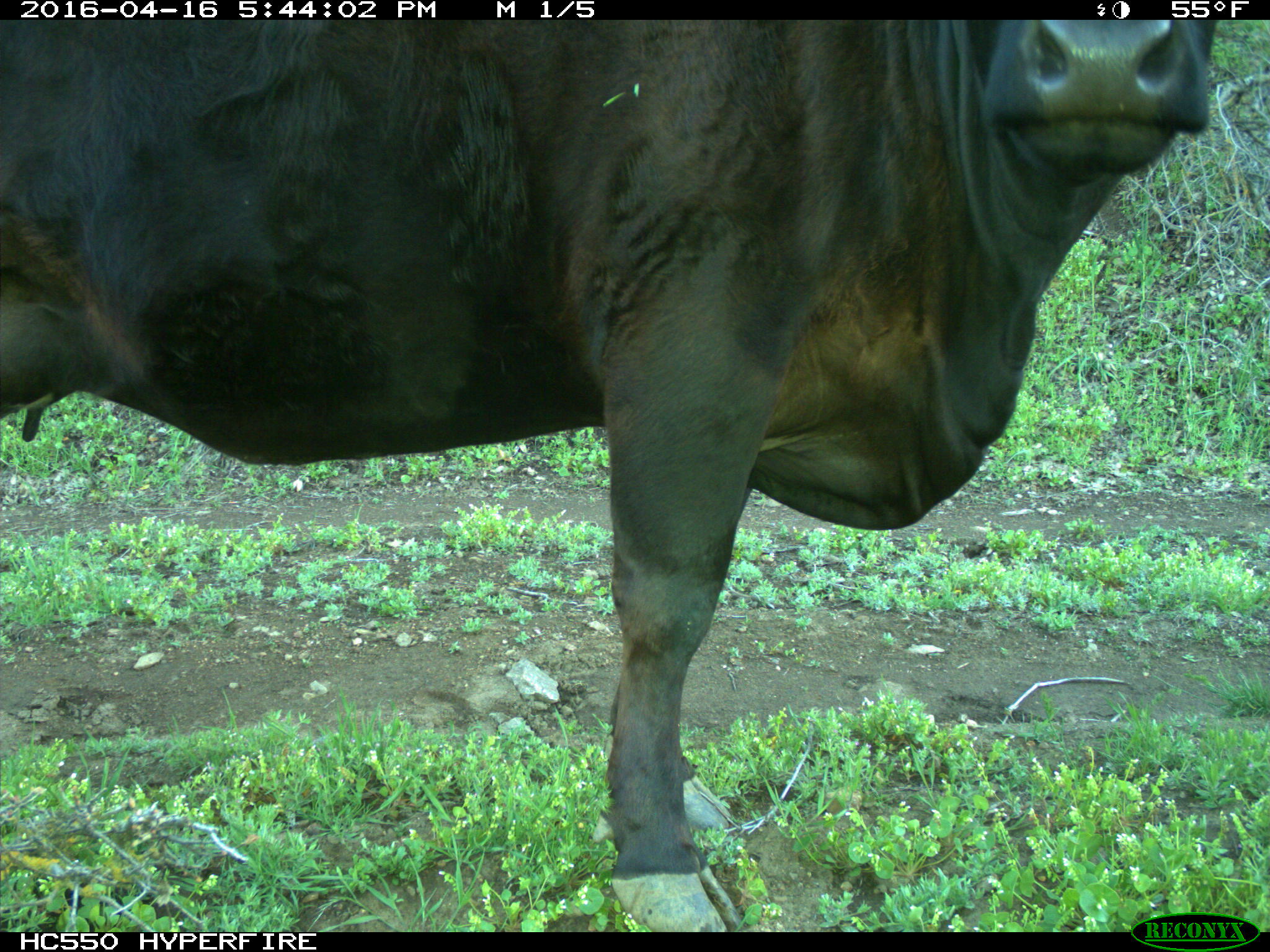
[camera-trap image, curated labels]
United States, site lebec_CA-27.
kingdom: Animalia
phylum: Chordata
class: Mammalia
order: Artiodactyla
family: Bovidae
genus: Bos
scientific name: Bos taurus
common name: domestic cow